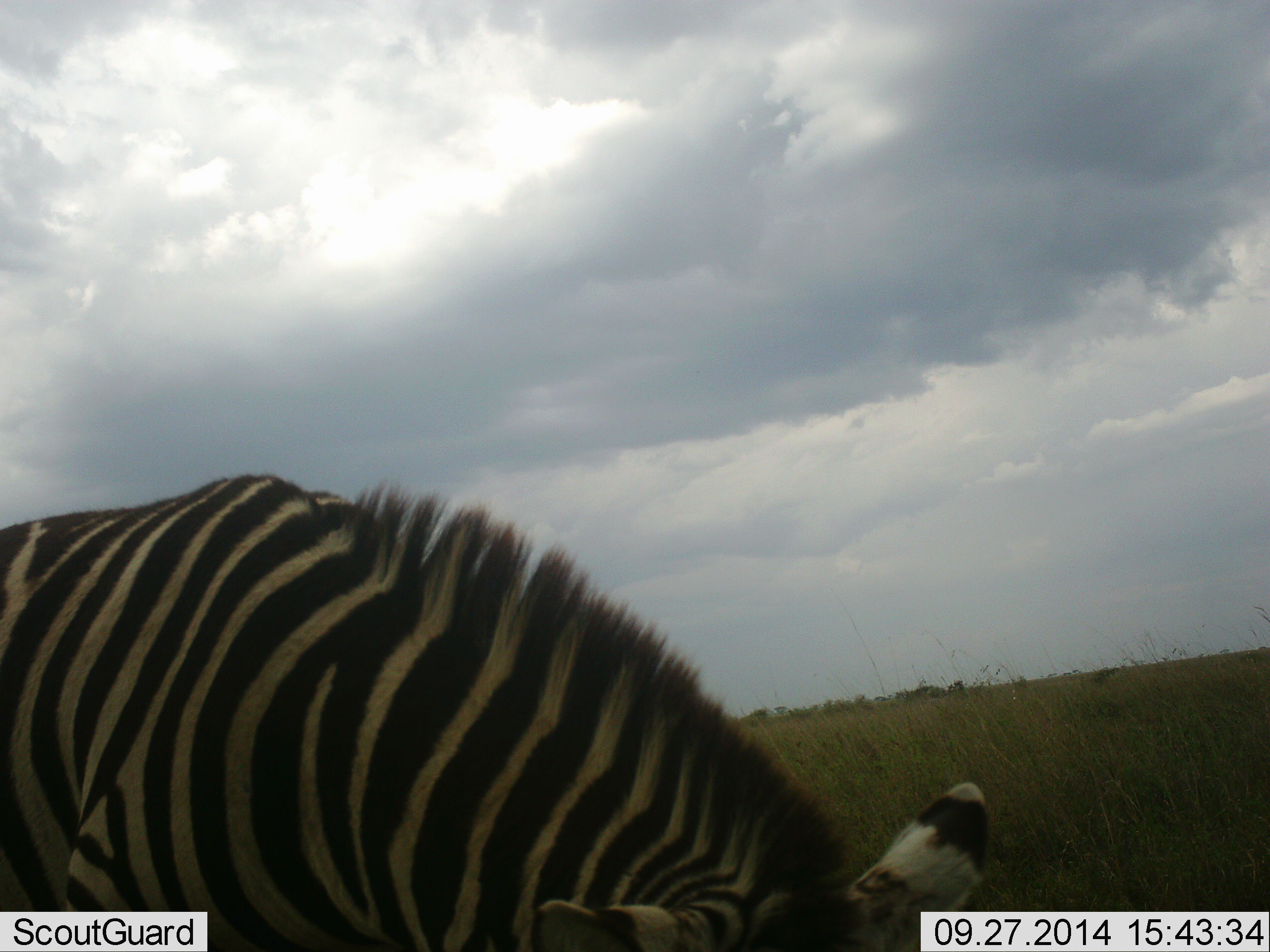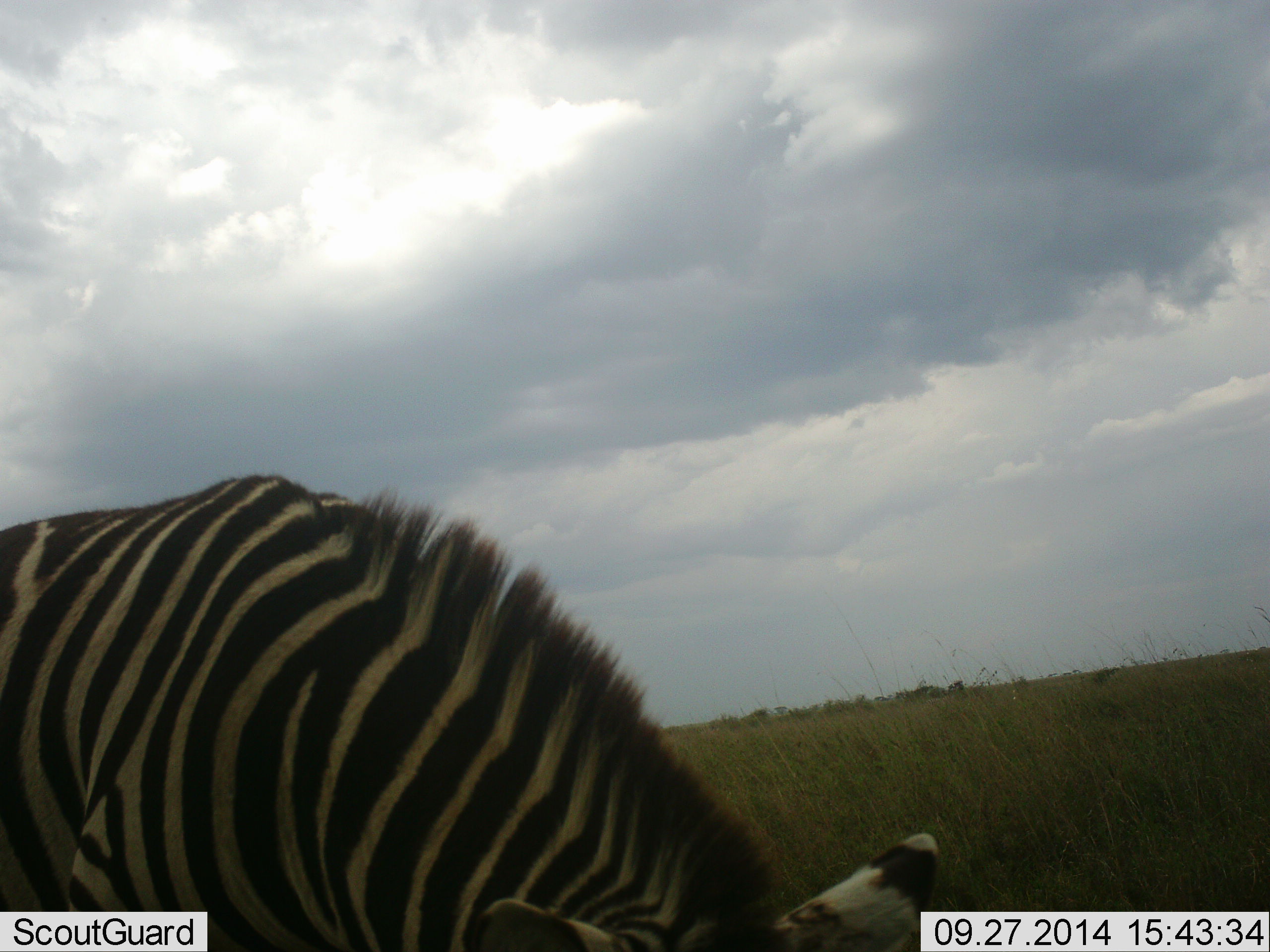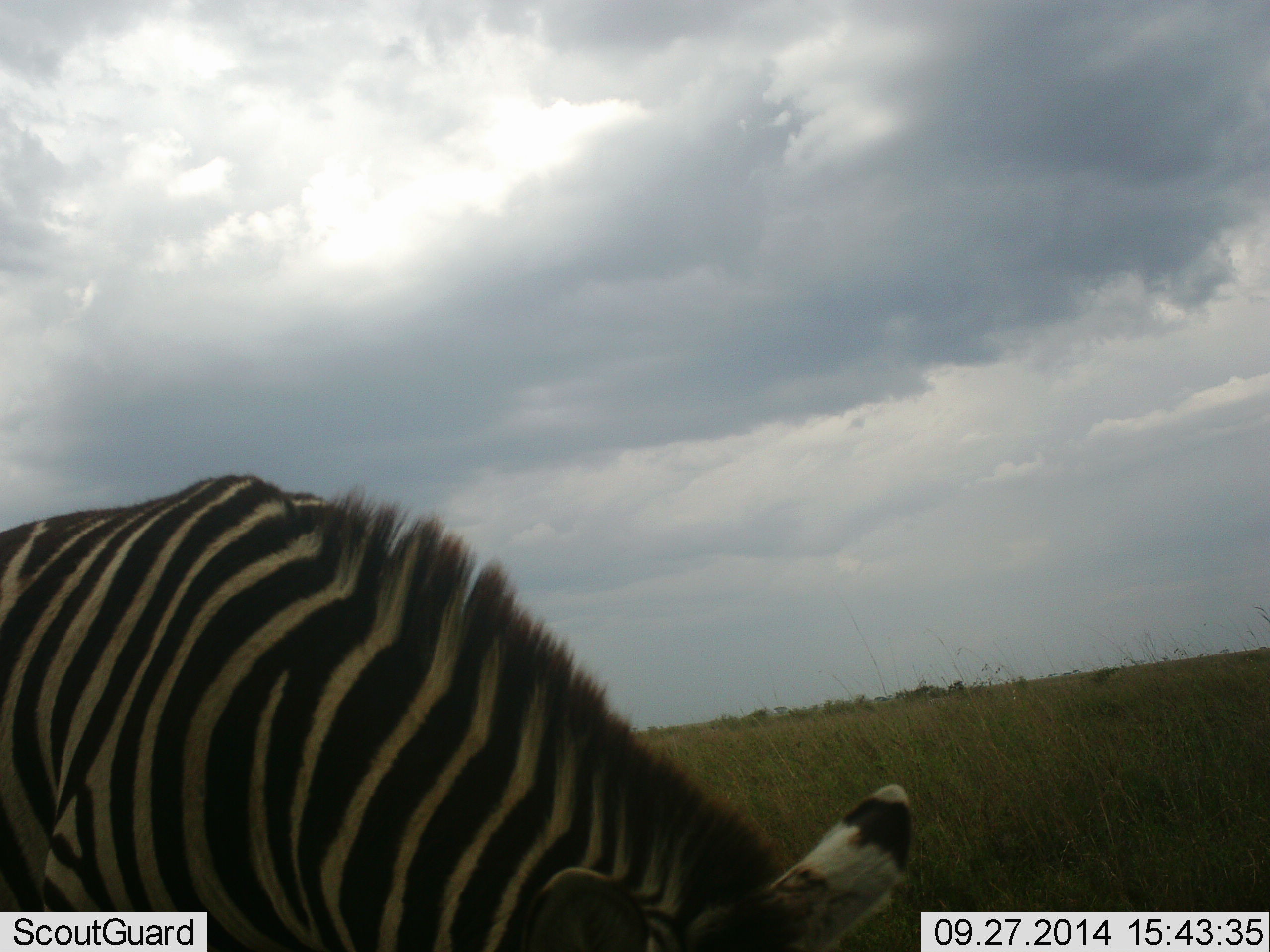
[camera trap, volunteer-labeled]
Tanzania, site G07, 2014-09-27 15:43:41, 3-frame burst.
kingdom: Animalia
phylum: Chordata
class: Mammalia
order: Perissodactyla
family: Equidae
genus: Equus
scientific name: Equus quagga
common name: plains zebra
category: zebra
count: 1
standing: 30%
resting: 0%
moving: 10%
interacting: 0%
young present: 0%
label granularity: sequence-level